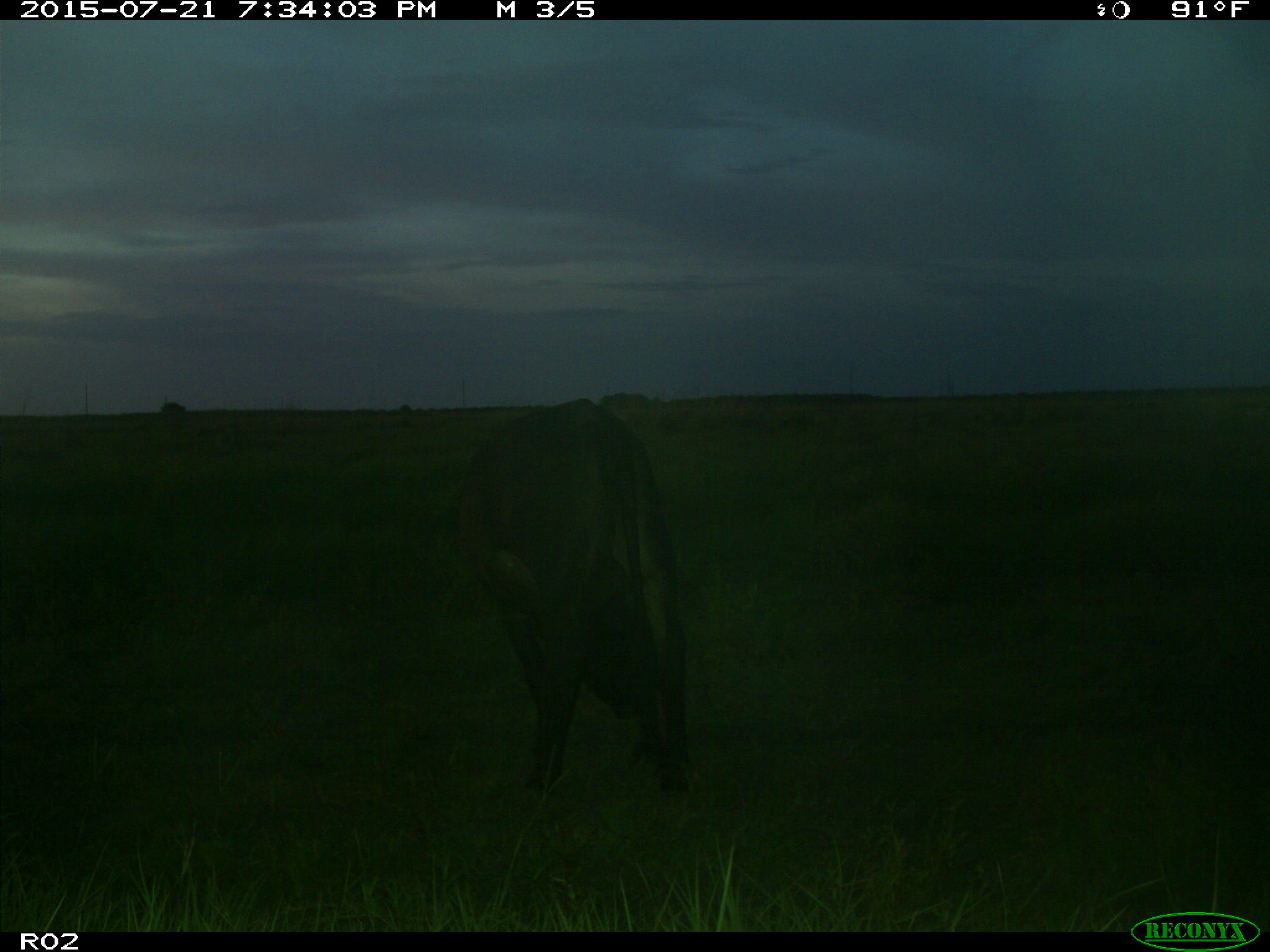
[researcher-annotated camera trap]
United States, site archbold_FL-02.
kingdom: Animalia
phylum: Chordata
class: Mammalia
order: Artiodactyla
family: Bovidae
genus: Bos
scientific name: Bos taurus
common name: domestic cow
Bos taurus (domestic cow).